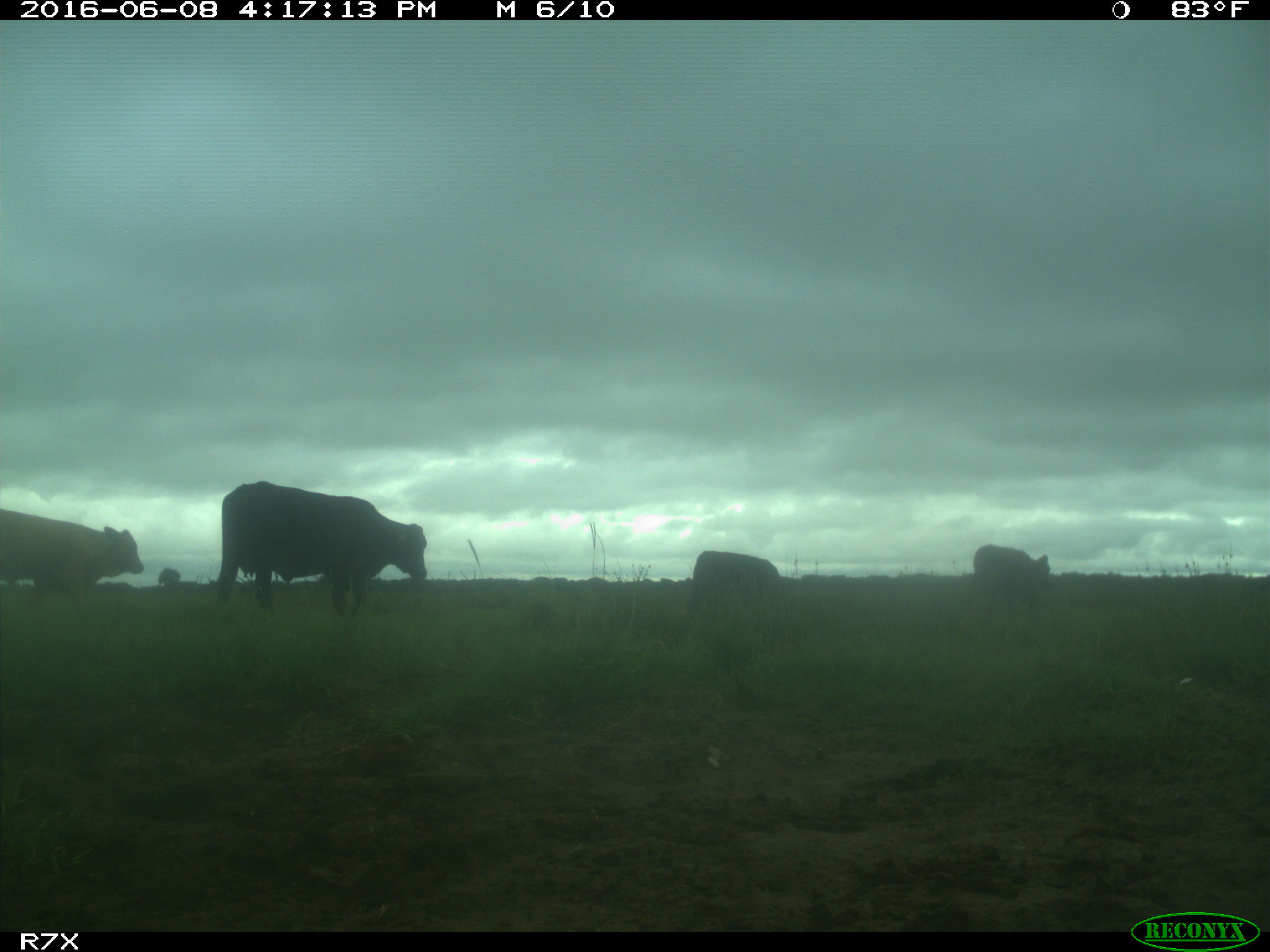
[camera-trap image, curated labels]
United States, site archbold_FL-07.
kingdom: Animalia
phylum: Chordata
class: Mammalia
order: Artiodactyla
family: Bovidae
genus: Bos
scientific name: Bos taurus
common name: domestic cow